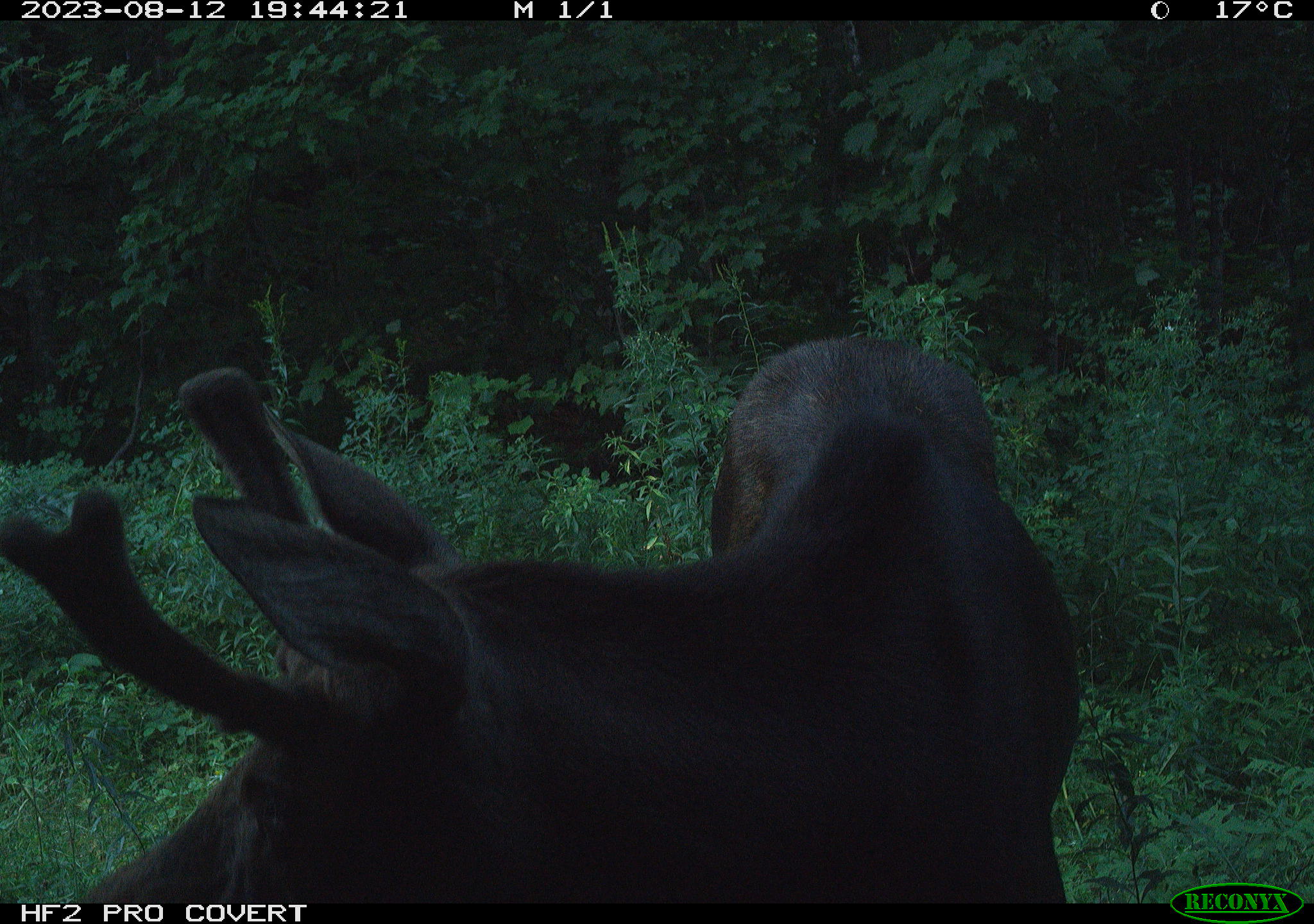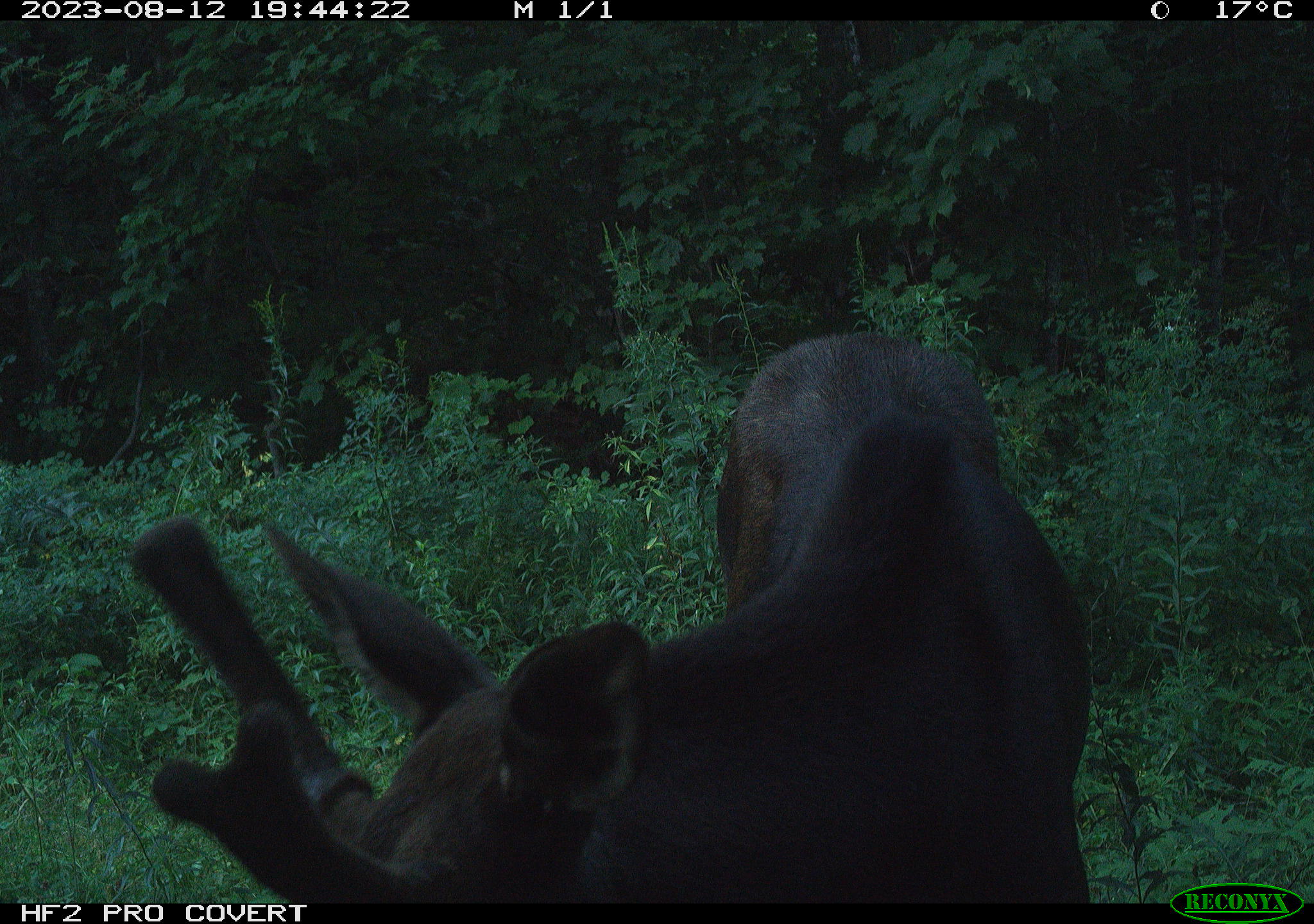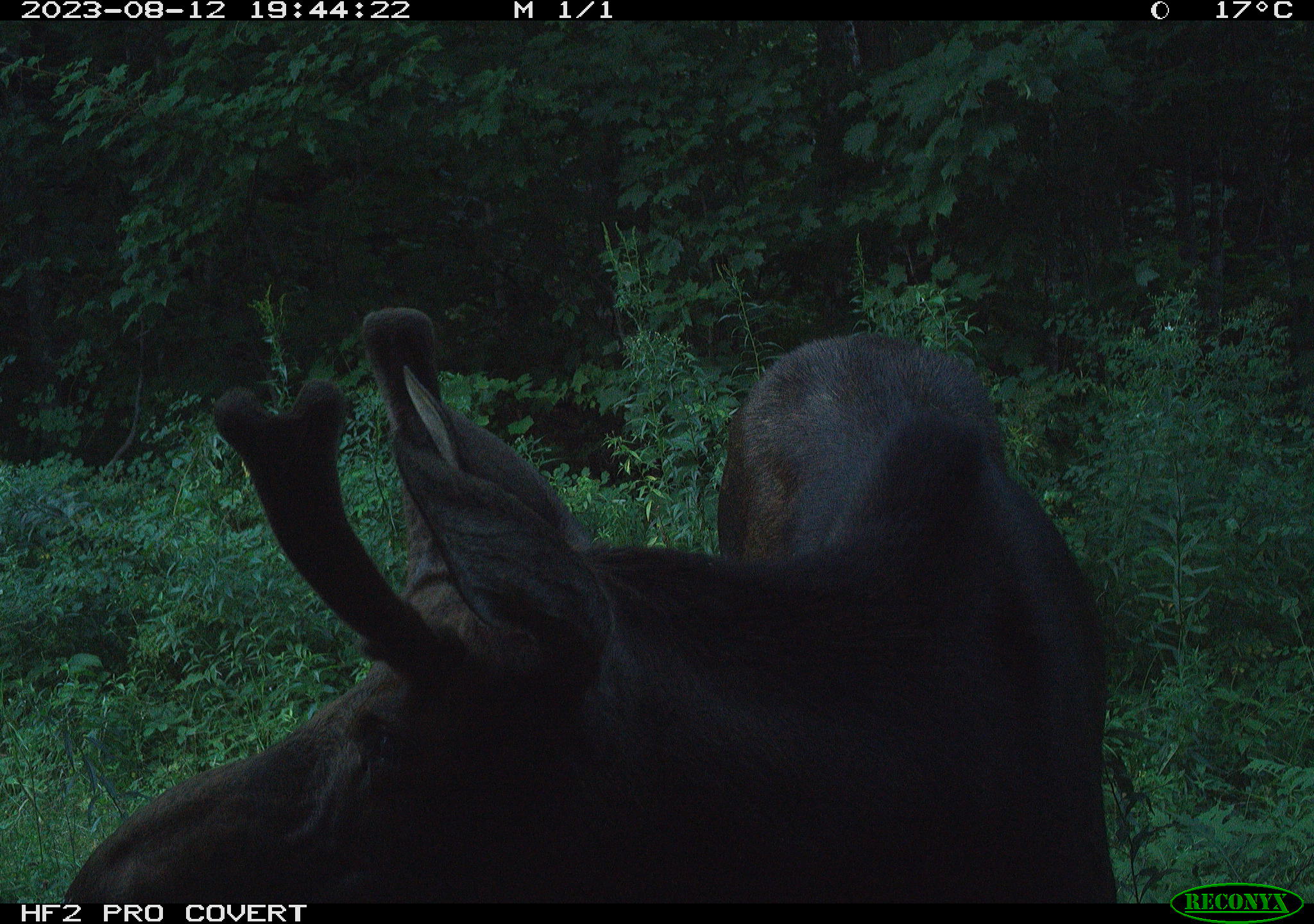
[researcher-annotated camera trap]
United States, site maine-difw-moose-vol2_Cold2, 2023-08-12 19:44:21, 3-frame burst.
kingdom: Animalia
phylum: Chordata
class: Mammalia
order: Artiodactyla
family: Cervidae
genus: Alces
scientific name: Alces alces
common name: moose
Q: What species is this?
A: Moose (Alces alces).